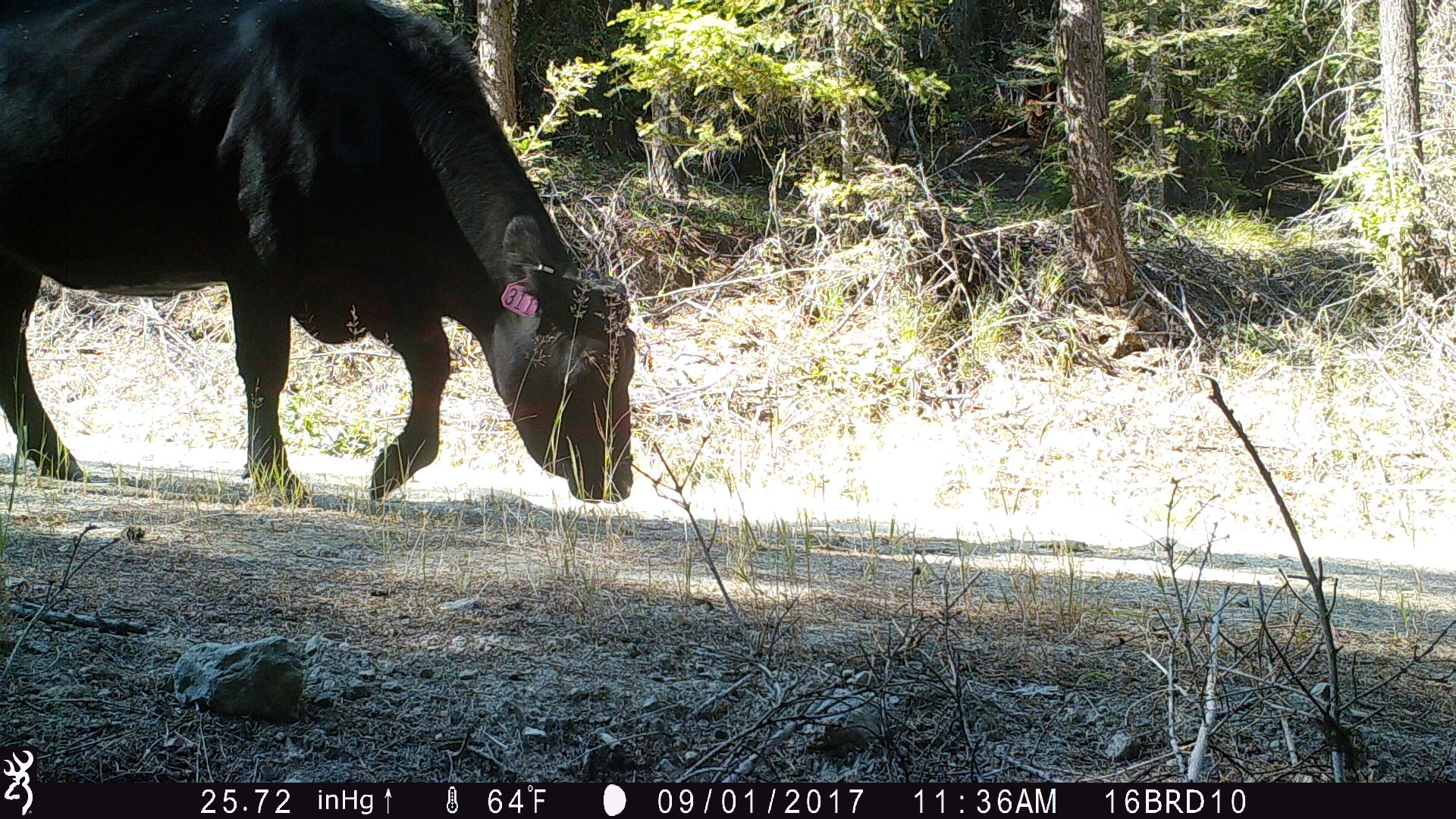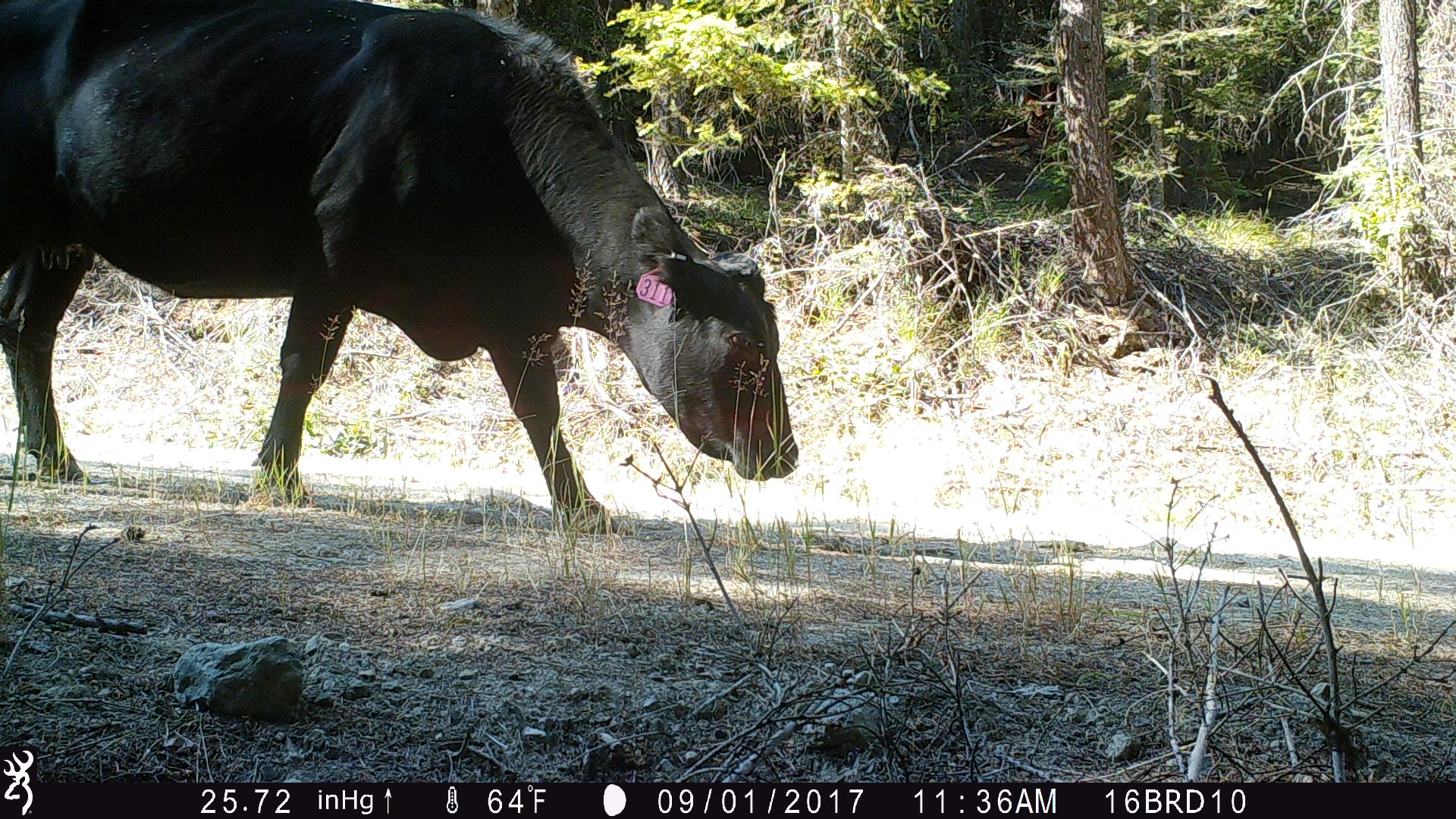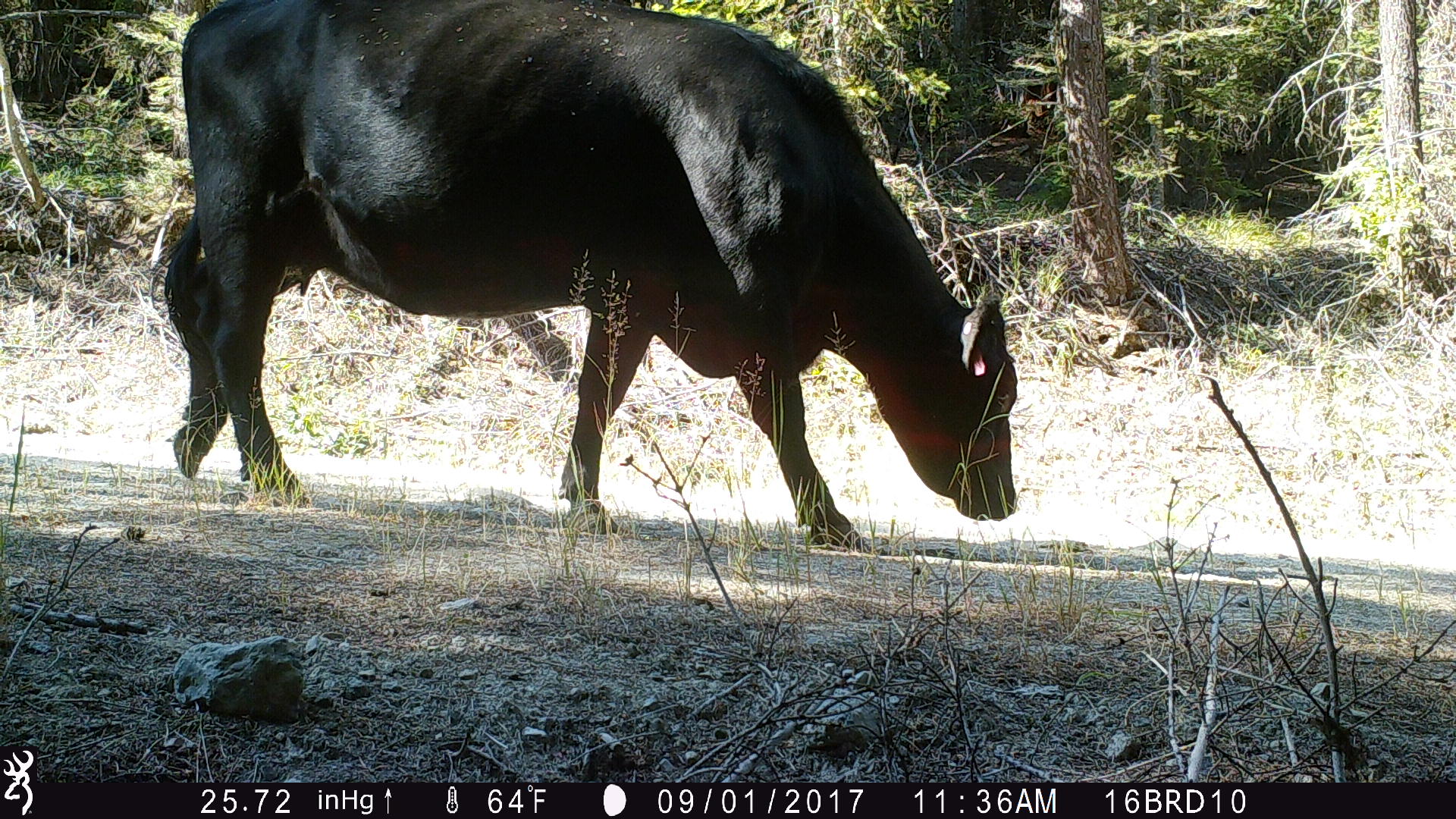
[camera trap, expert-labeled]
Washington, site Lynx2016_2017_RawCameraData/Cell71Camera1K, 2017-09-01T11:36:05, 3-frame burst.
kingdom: Animalia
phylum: Chordata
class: Mammalia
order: Artiodactyla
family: Bovidae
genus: Bos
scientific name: Bos taurus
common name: domestic cattle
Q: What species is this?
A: Domestic cattle (Bos taurus).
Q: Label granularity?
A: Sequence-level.